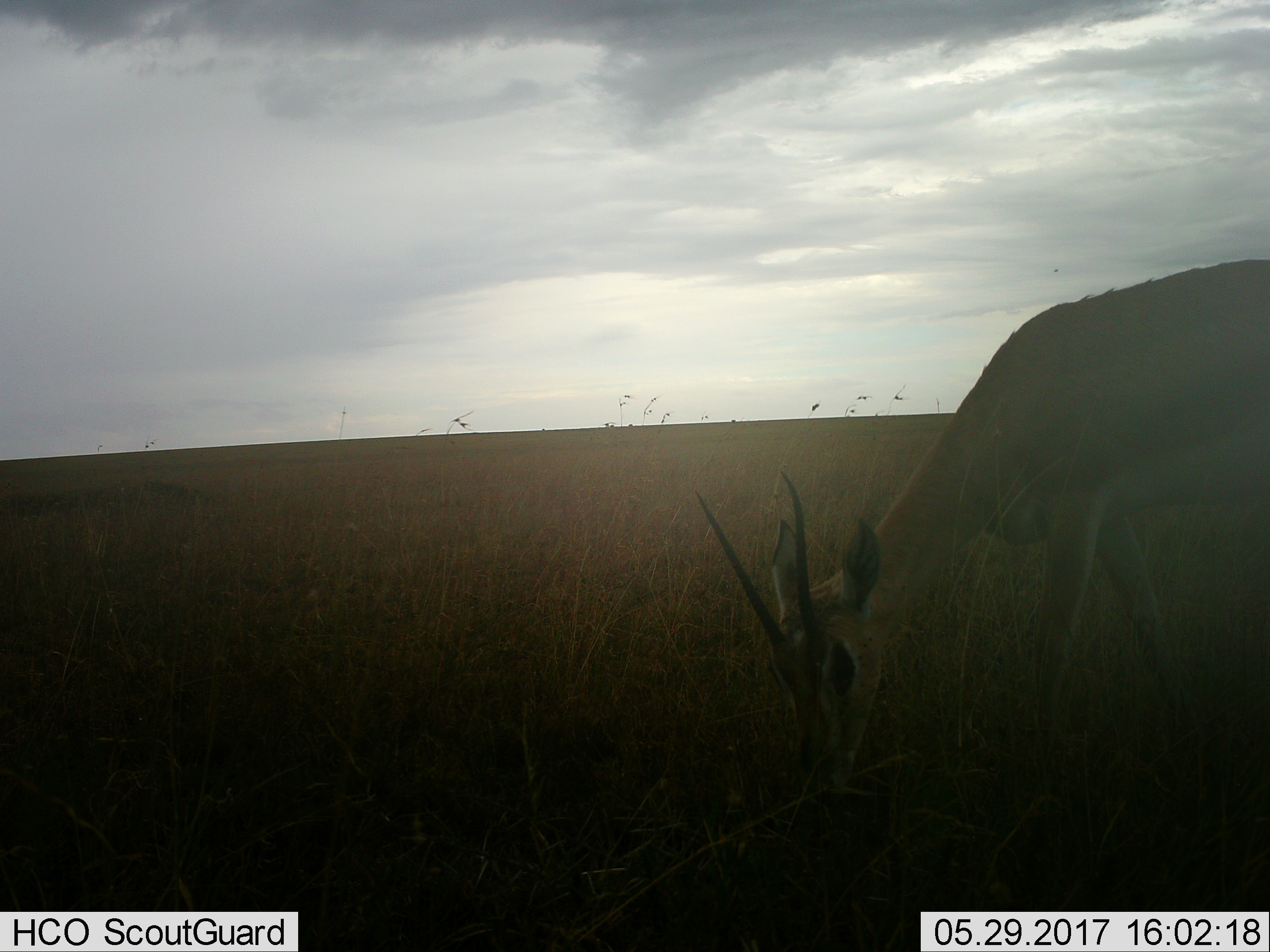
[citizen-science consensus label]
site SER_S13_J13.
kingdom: Animalia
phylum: Chordata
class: Mammalia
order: Artiodactyla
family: Bovidae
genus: Nanger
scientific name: Nanger granti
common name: grant's gazelle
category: gazellegrants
Gazellegrants (grant's gazelle) (Nanger granti), count 1. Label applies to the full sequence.